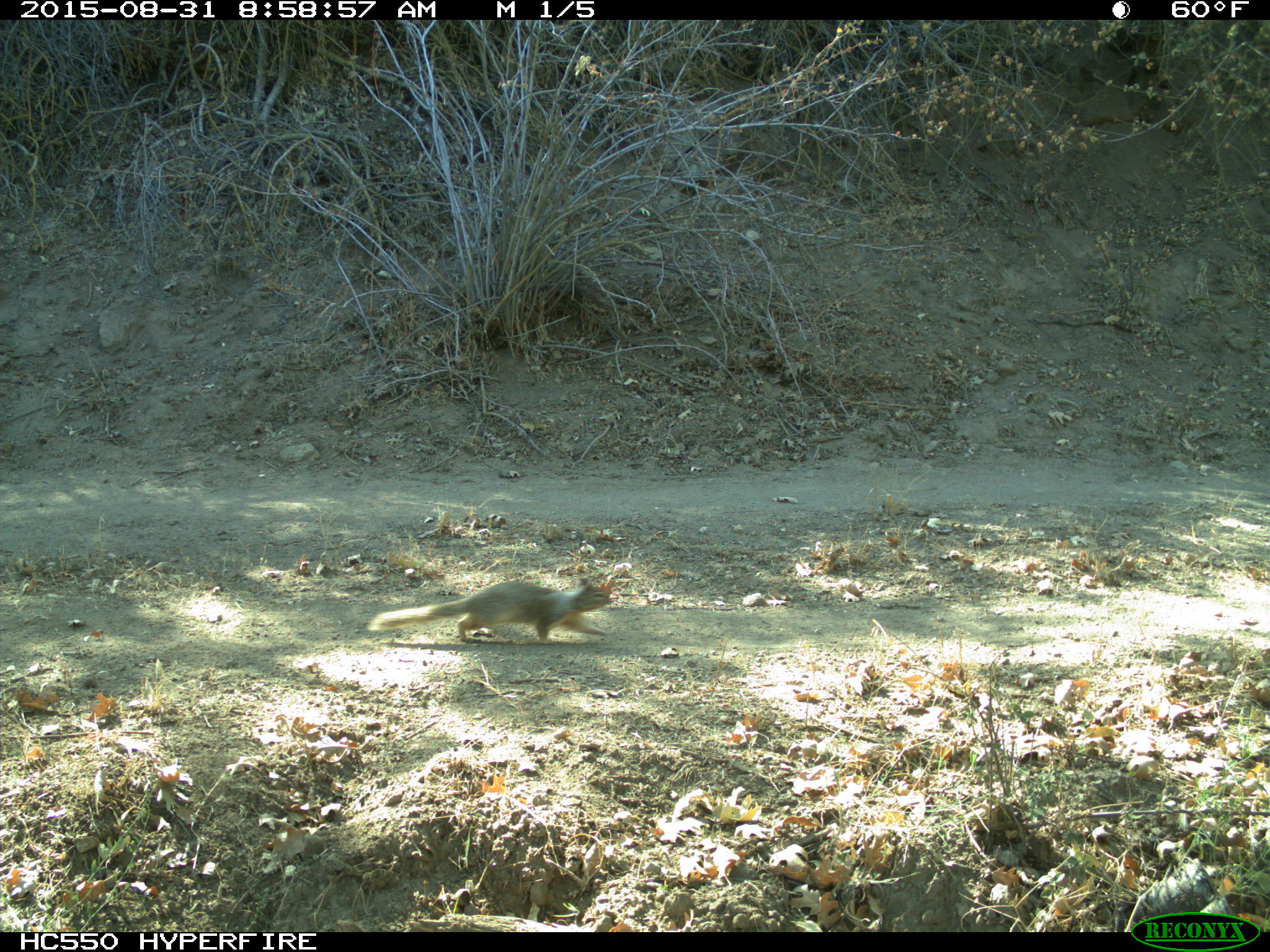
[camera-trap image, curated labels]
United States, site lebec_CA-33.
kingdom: Animalia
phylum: Chordata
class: Mammalia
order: Rodentia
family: Sciuridae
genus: Otospermophilus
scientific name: Otospermophilus beecheyi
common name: california ground squirrel